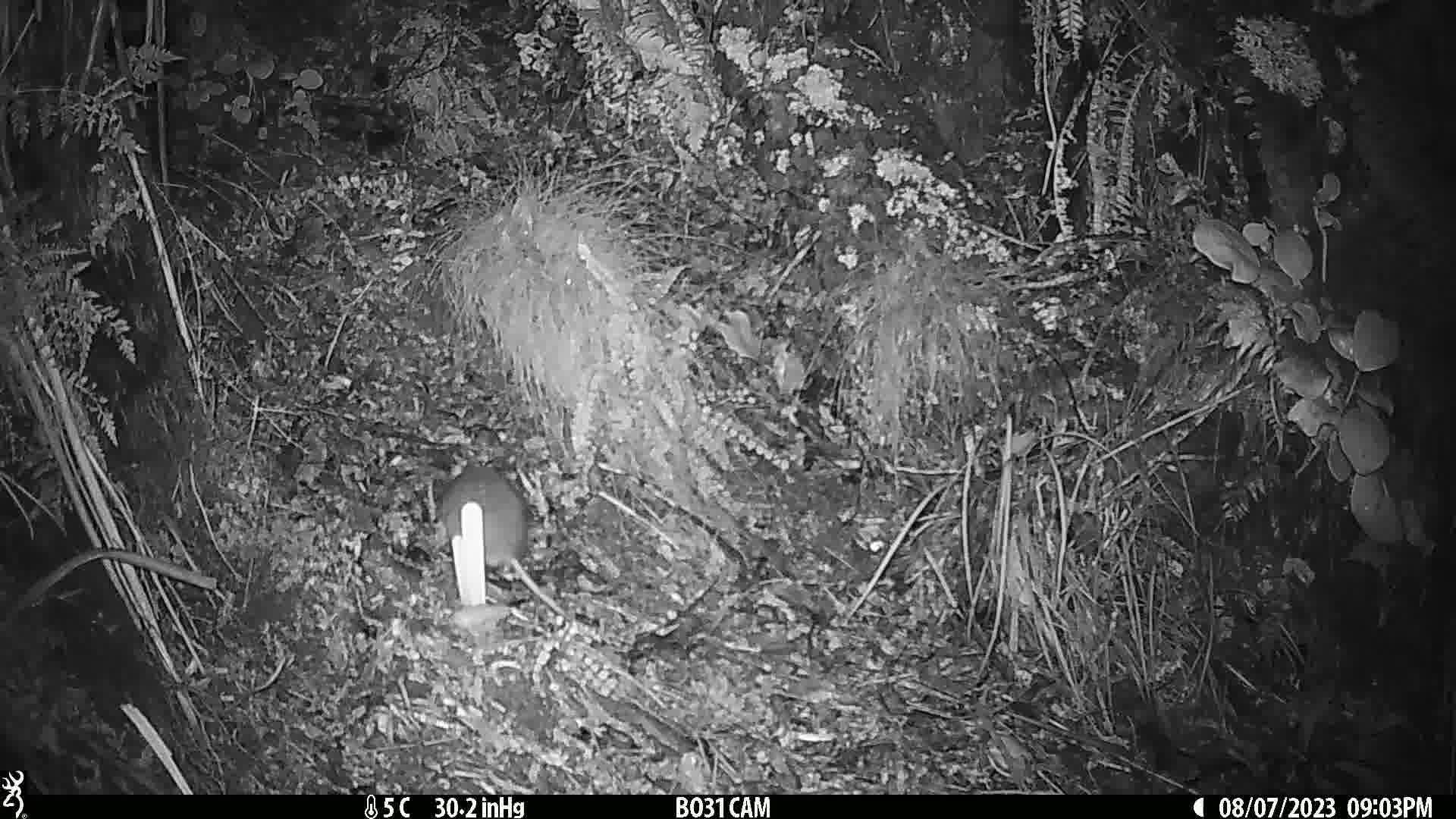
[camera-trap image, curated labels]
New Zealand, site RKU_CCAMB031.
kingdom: Animalia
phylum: Chordata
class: Mammalia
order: Rodentia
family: Muridae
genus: Rattus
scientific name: Rattus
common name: rat